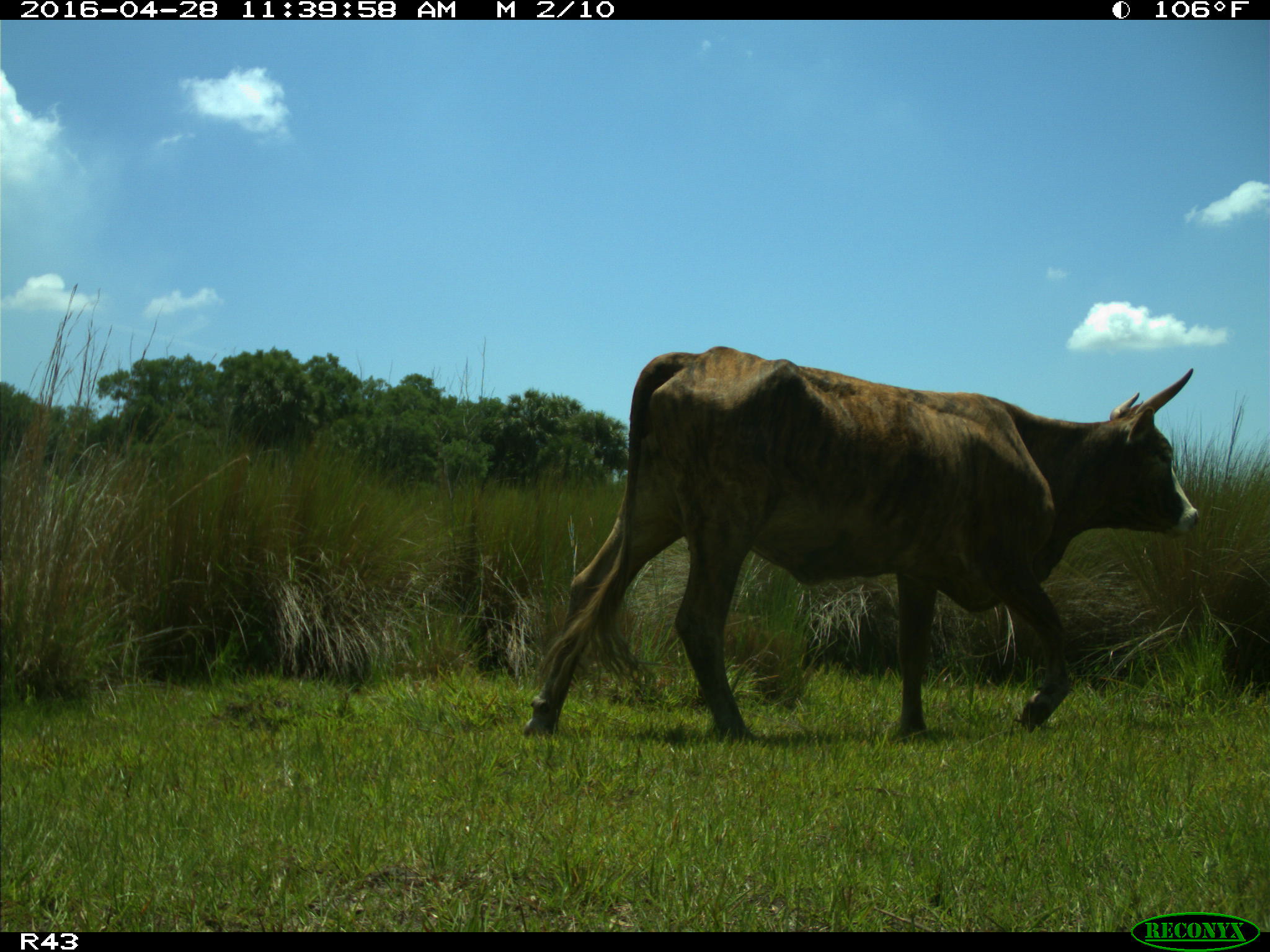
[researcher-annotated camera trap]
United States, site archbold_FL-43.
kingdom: Animalia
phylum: Chordata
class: Mammalia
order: Artiodactyla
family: Bovidae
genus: Bos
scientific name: Bos taurus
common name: domestic cow